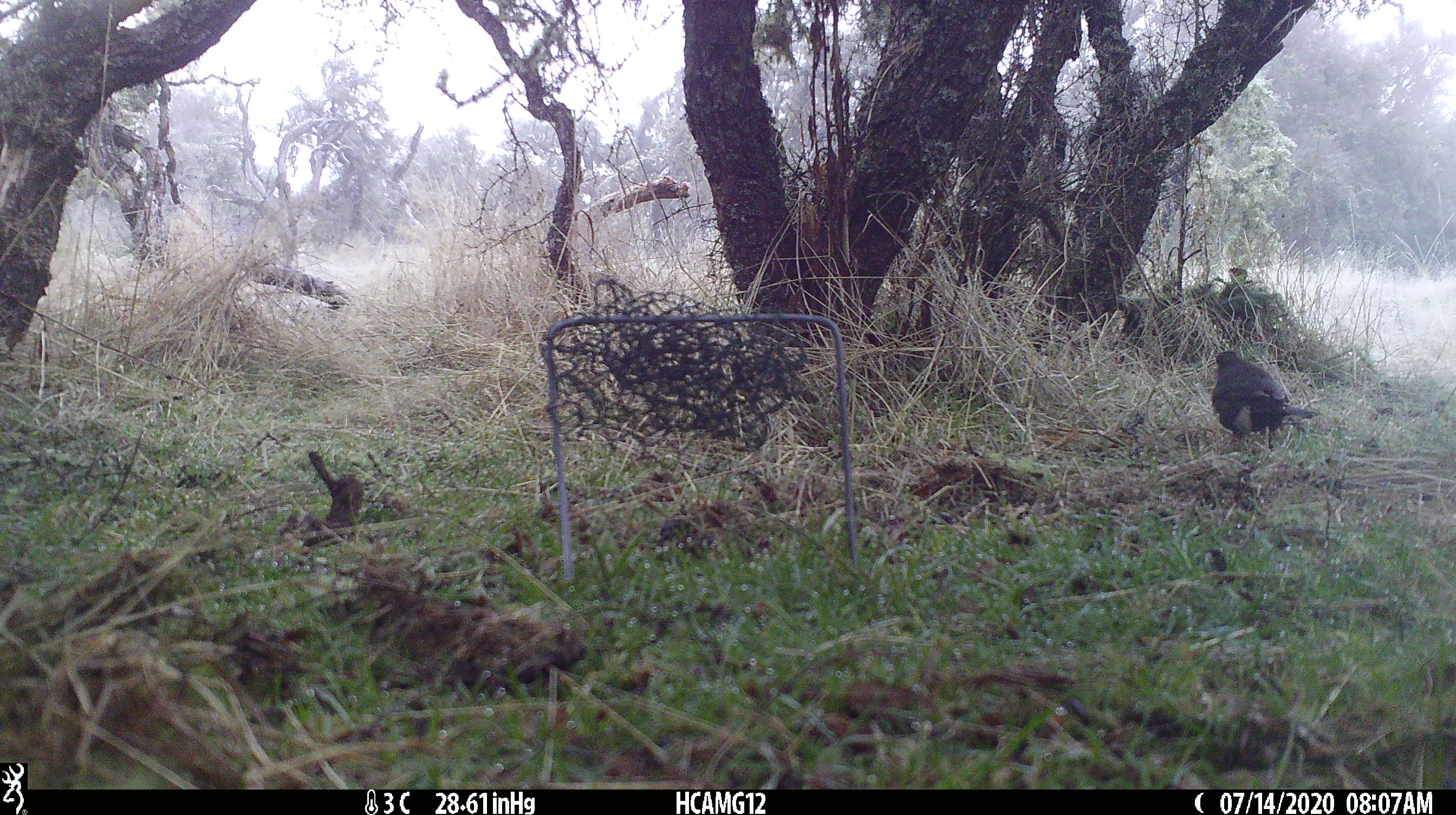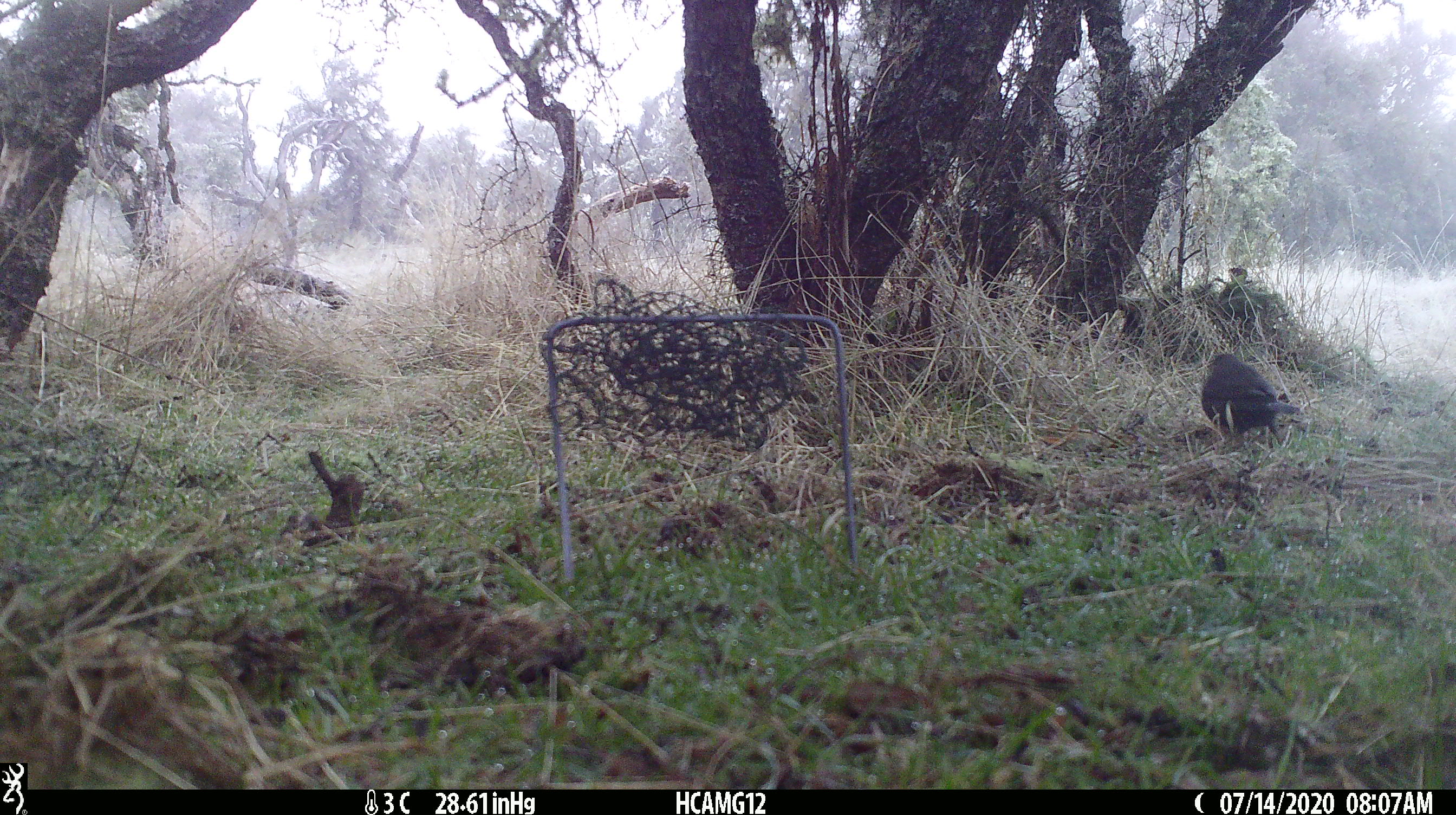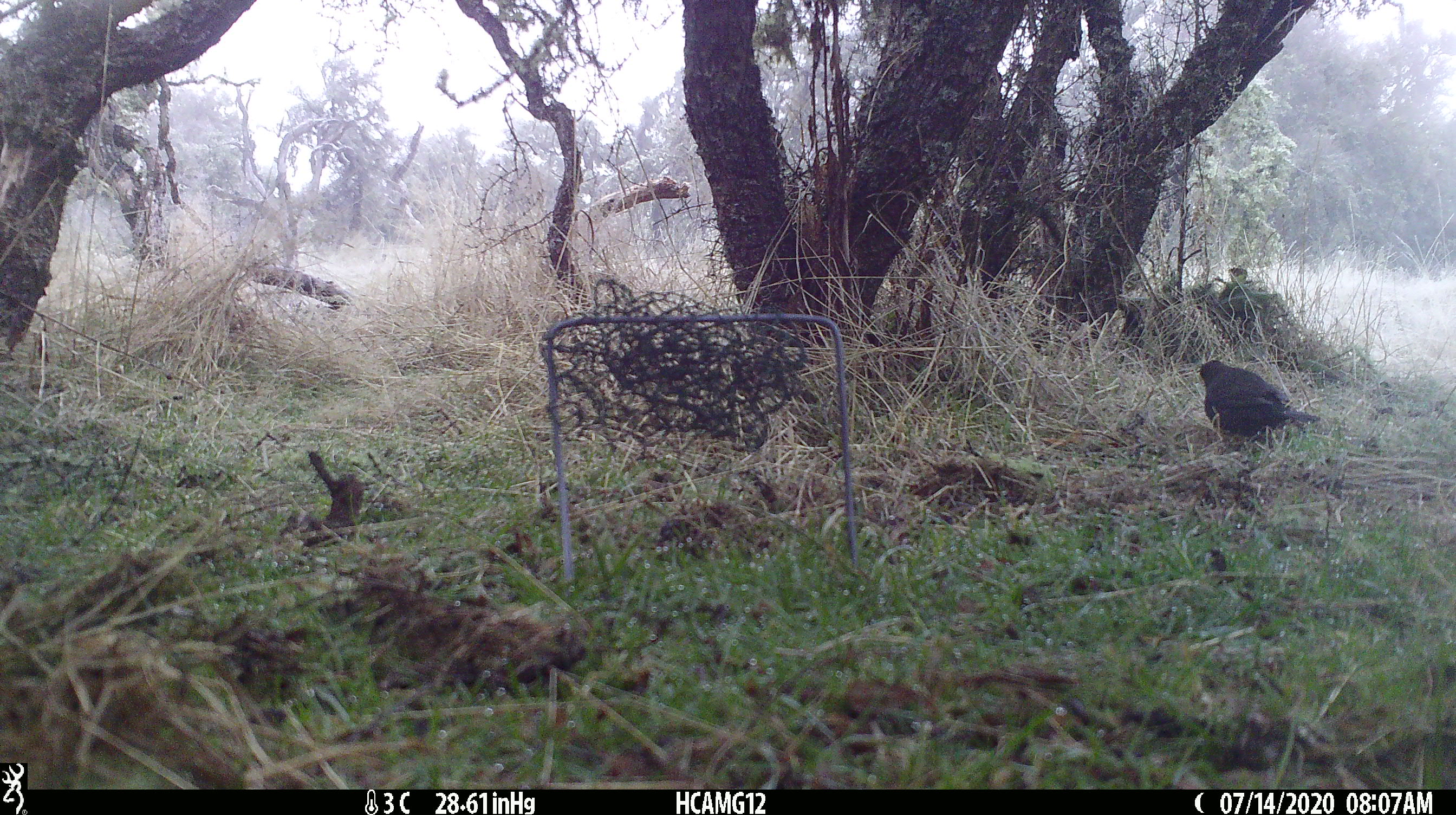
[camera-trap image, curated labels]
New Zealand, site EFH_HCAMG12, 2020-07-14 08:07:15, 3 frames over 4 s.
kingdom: Animalia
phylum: Chordata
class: Aves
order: Passeriformes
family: Turdidae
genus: Turdus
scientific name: Turdus merula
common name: eurasian blackbird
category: blackbird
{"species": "blackbird (eurasian blackbird) (Turdus merula)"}